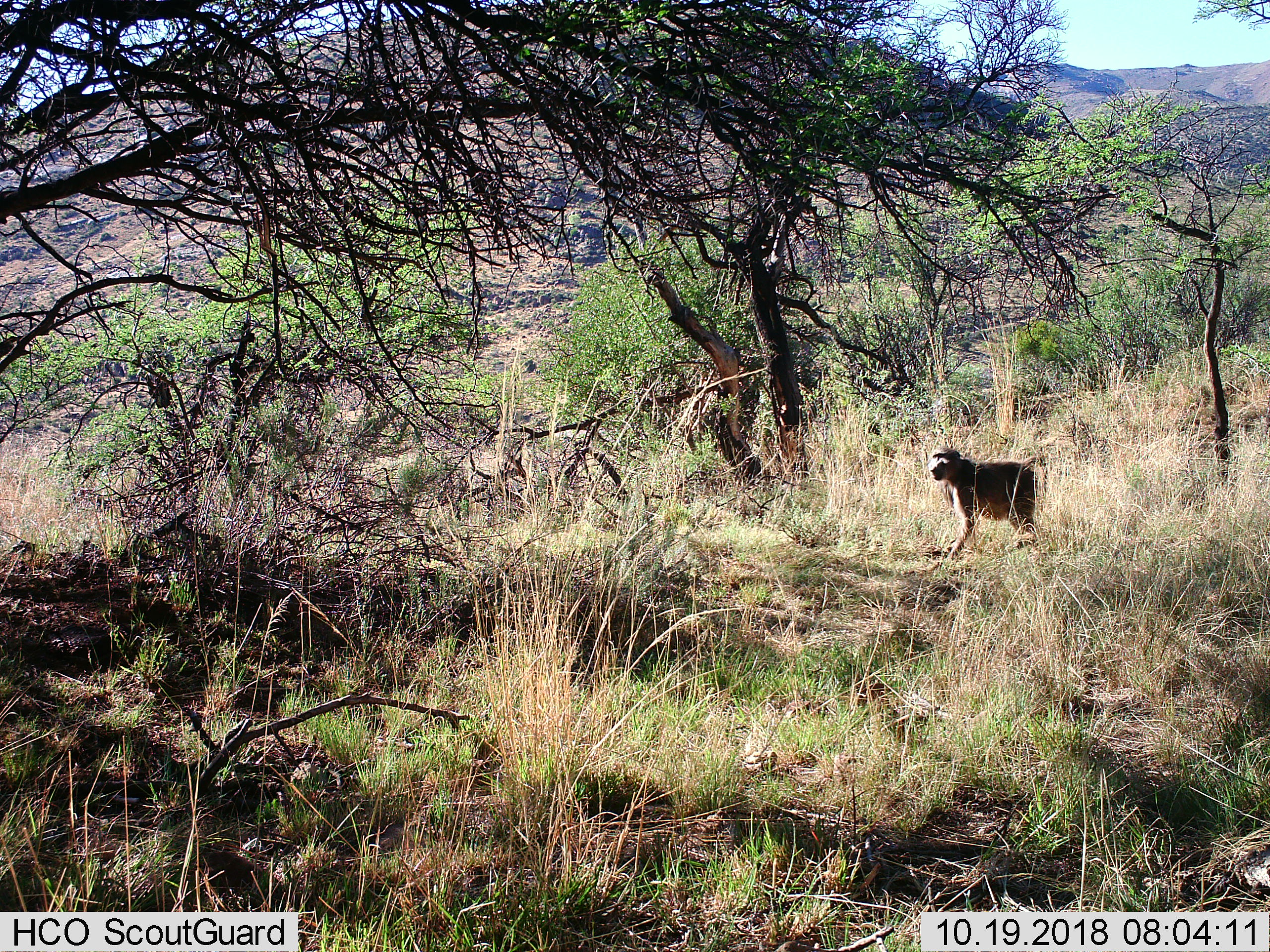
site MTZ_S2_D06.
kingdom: Animalia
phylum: Chordata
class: Mammalia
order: Primates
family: Cercopithecidae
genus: Papio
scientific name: Papio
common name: baboon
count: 1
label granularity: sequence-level